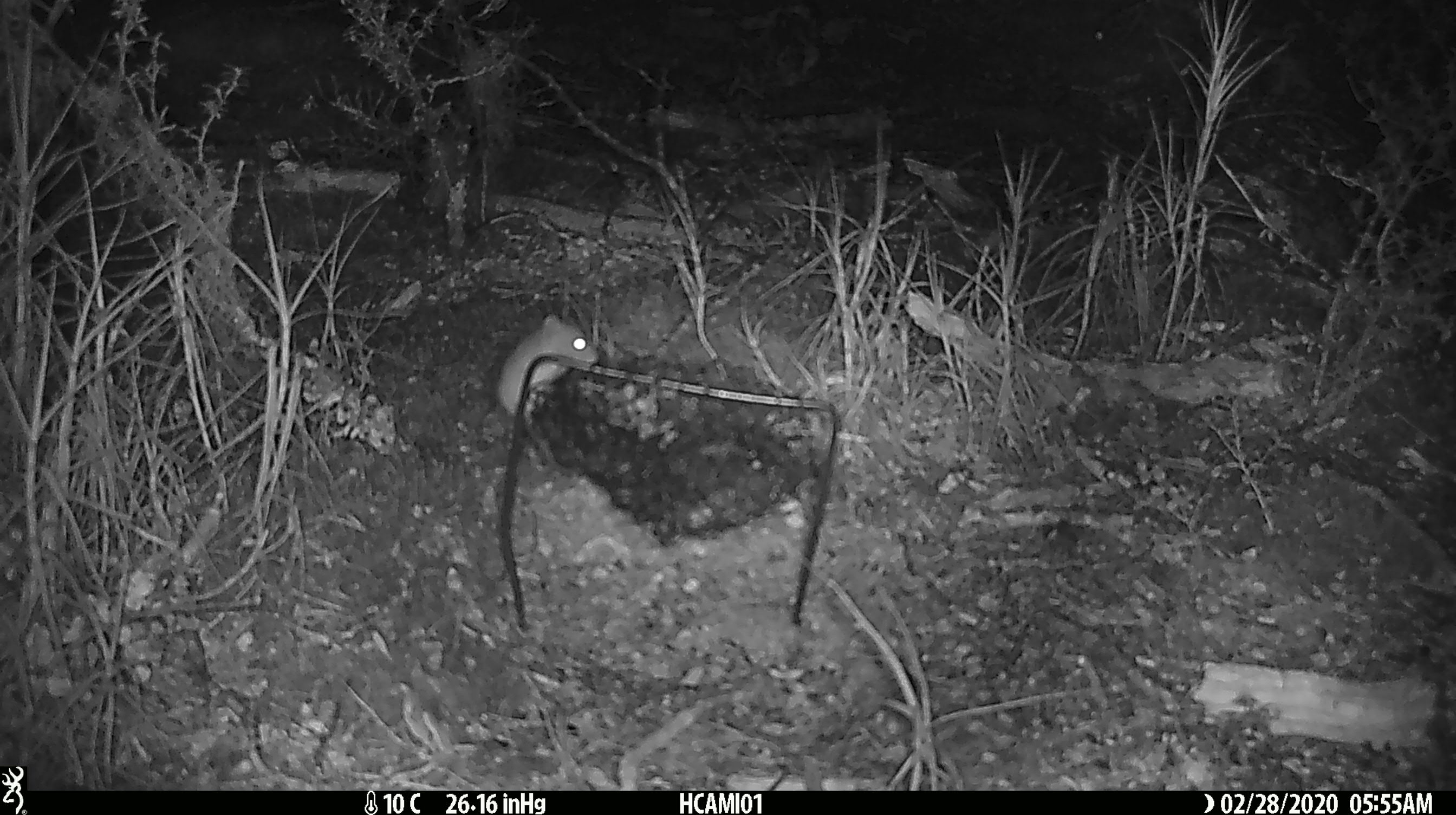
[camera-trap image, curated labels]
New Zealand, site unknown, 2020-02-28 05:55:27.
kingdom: Animalia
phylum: Chordata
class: Mammalia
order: Rodentia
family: Muridae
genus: Mus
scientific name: Mus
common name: mouse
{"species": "mouse (Mus)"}